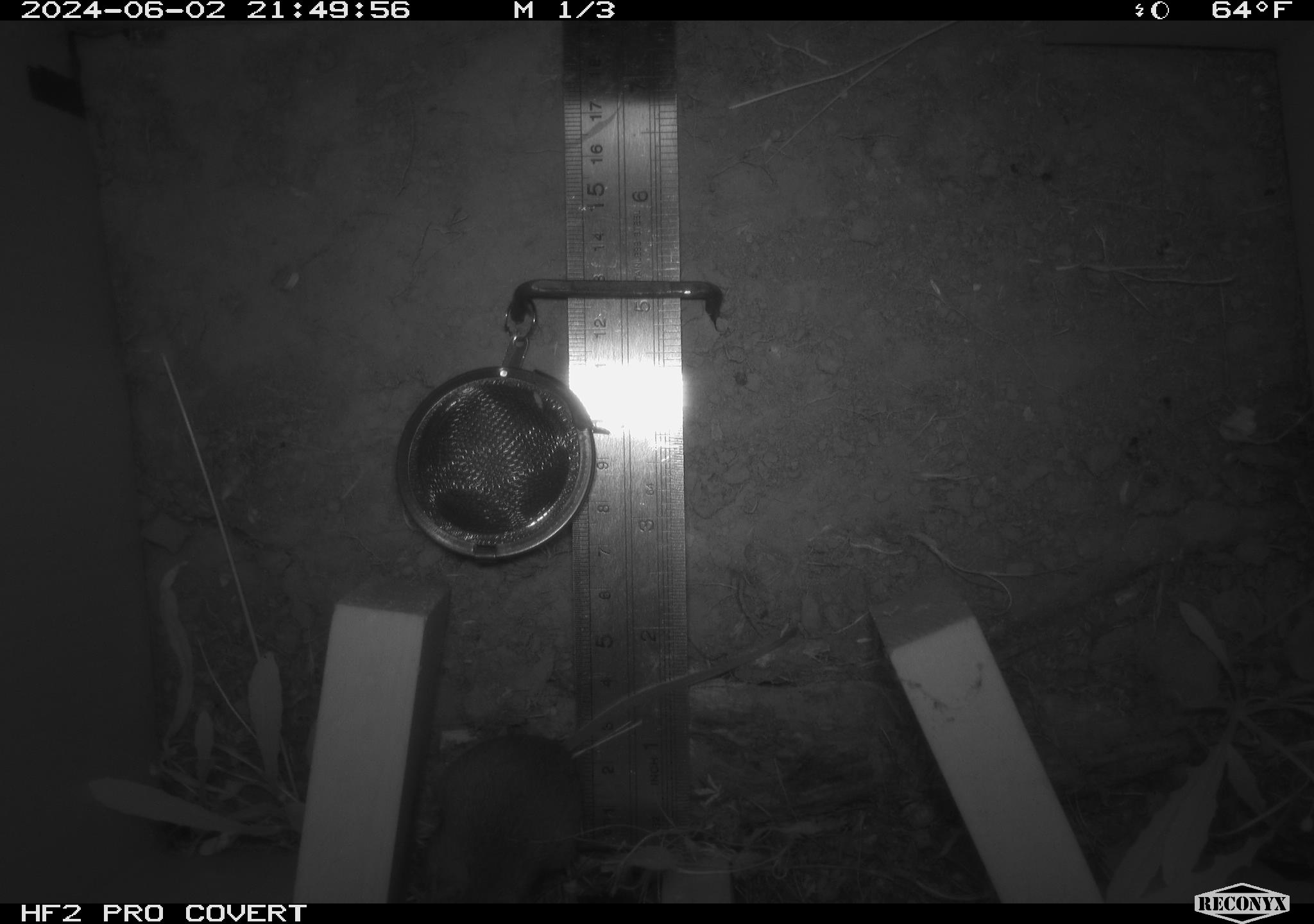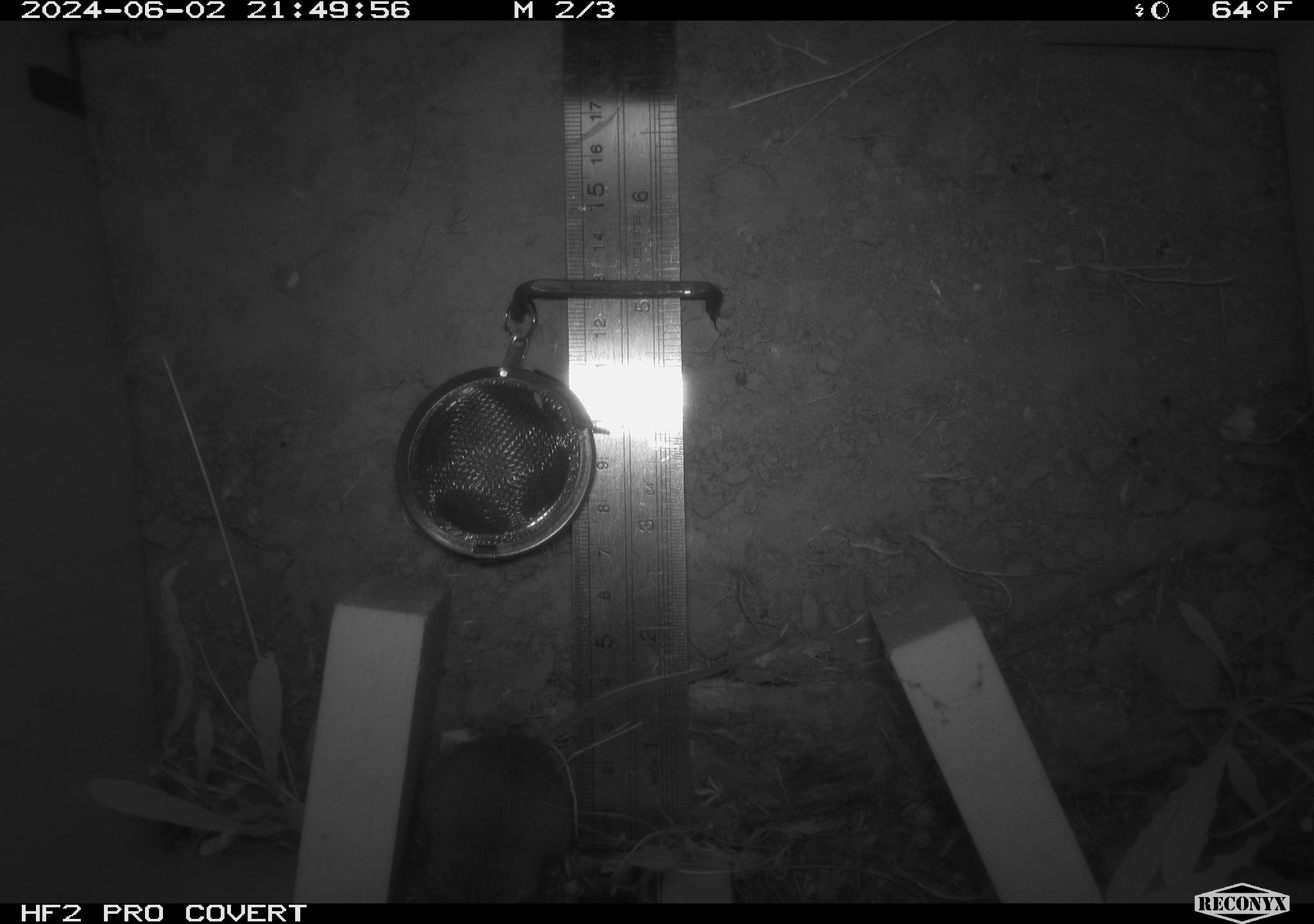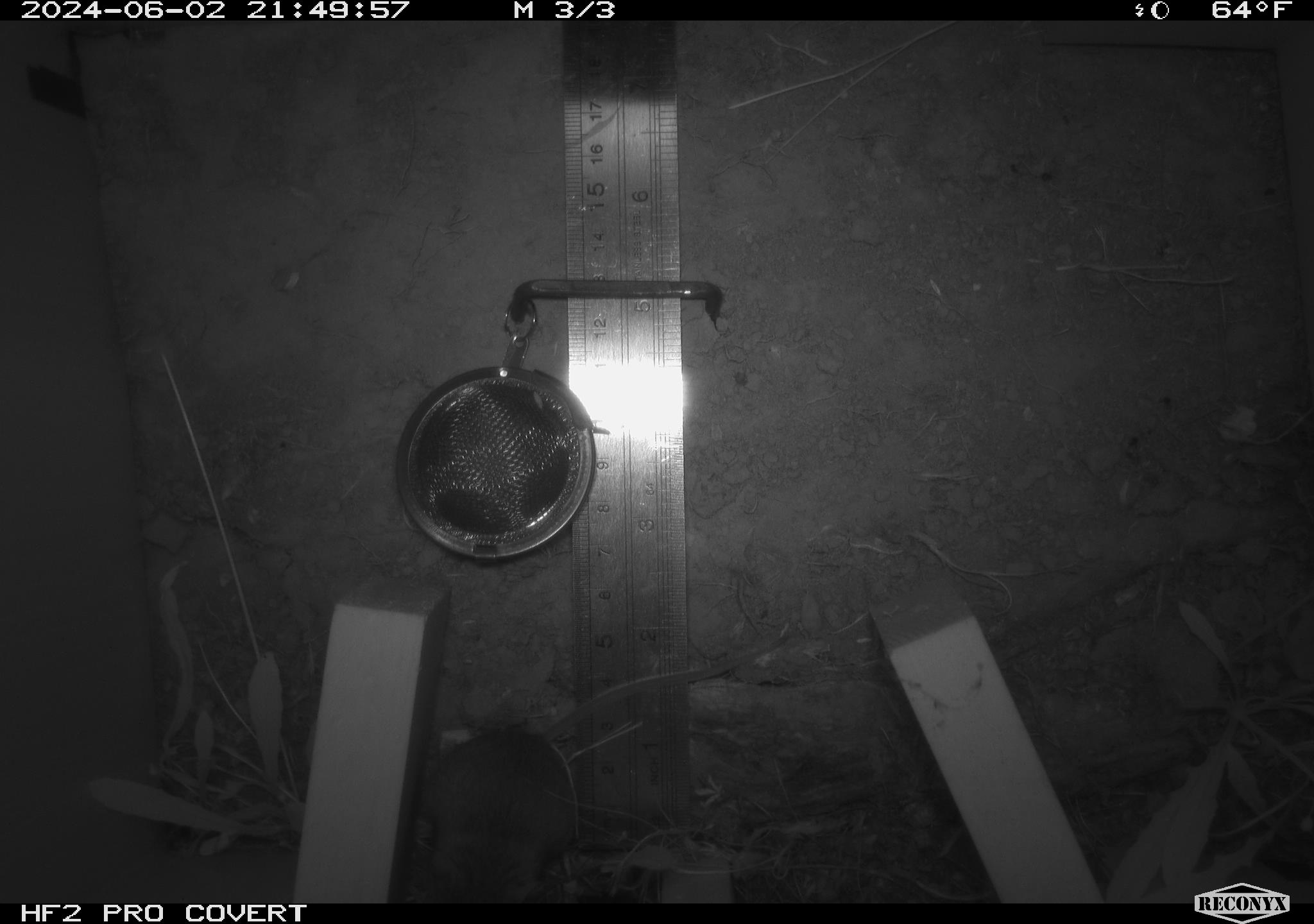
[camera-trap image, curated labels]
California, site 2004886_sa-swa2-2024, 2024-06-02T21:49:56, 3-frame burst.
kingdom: Animalia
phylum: Chordata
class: Mammalia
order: Rodentia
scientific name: Rodentia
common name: mouse species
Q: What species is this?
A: Mouse species (Rodentia).